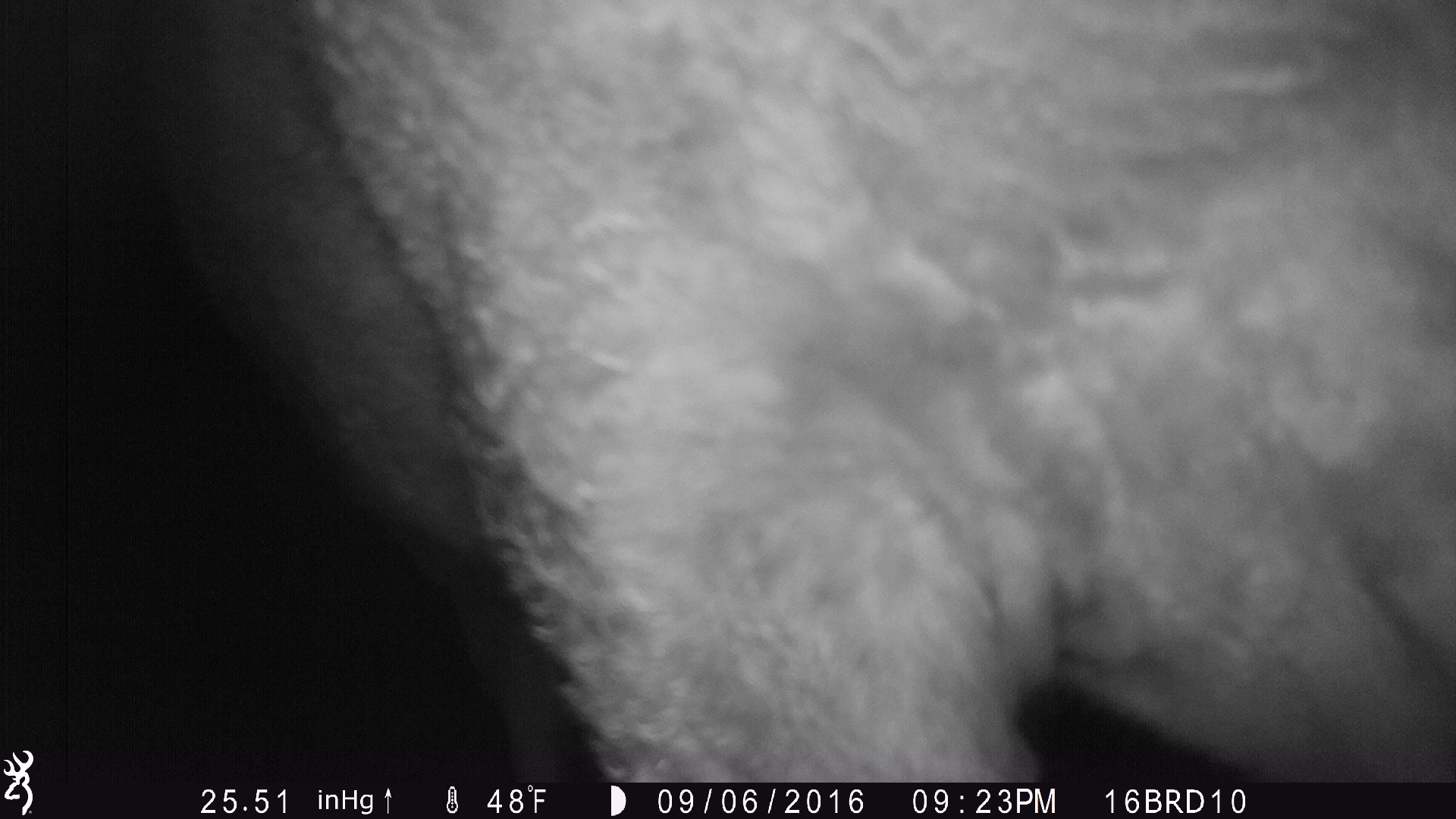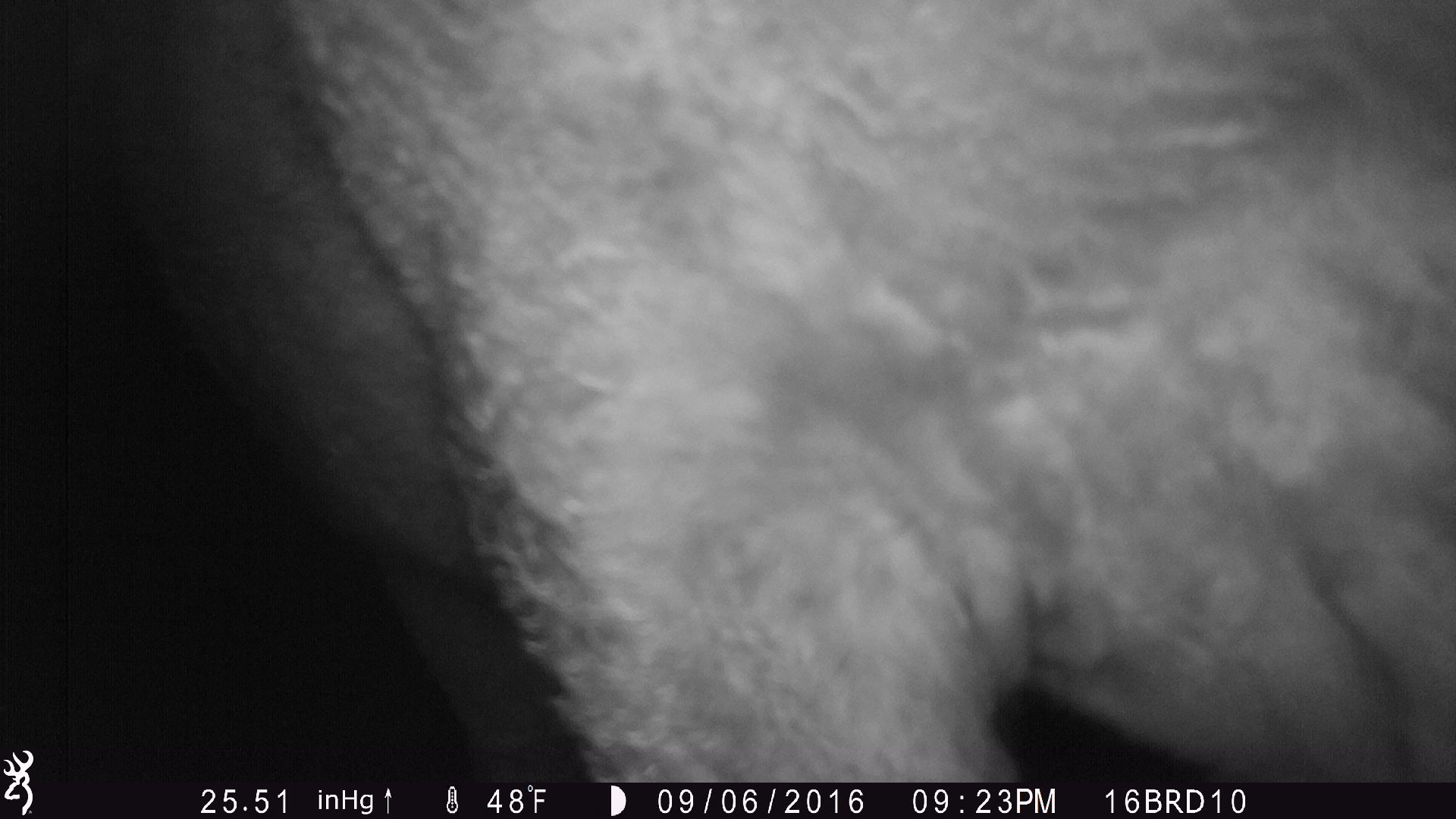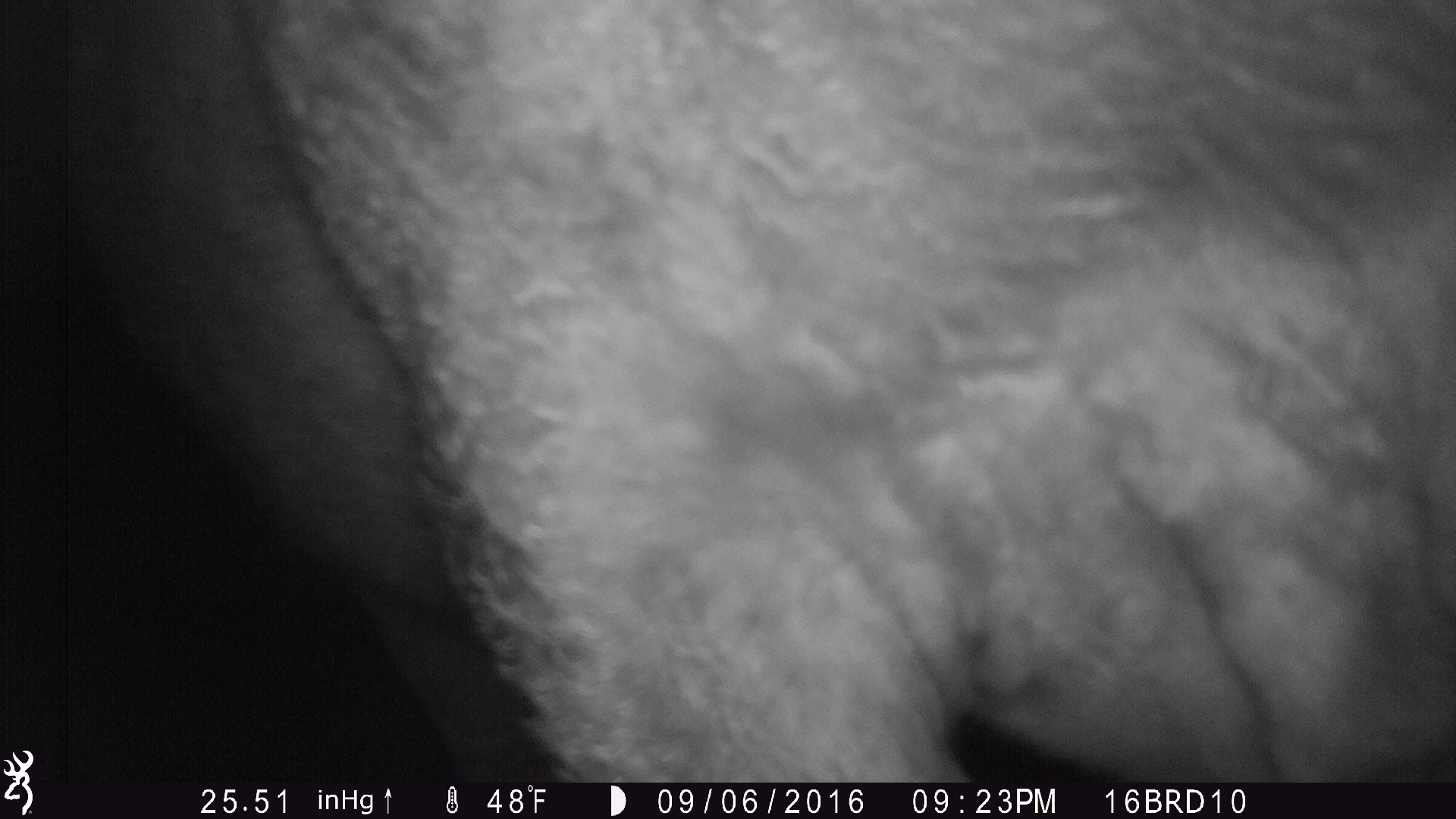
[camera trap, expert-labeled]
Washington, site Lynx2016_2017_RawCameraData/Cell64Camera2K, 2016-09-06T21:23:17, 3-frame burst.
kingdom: Animalia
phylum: Chordata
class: Mammalia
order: Artiodactyla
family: Bovidae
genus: Bos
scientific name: Bos taurus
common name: domestic cattle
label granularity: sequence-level